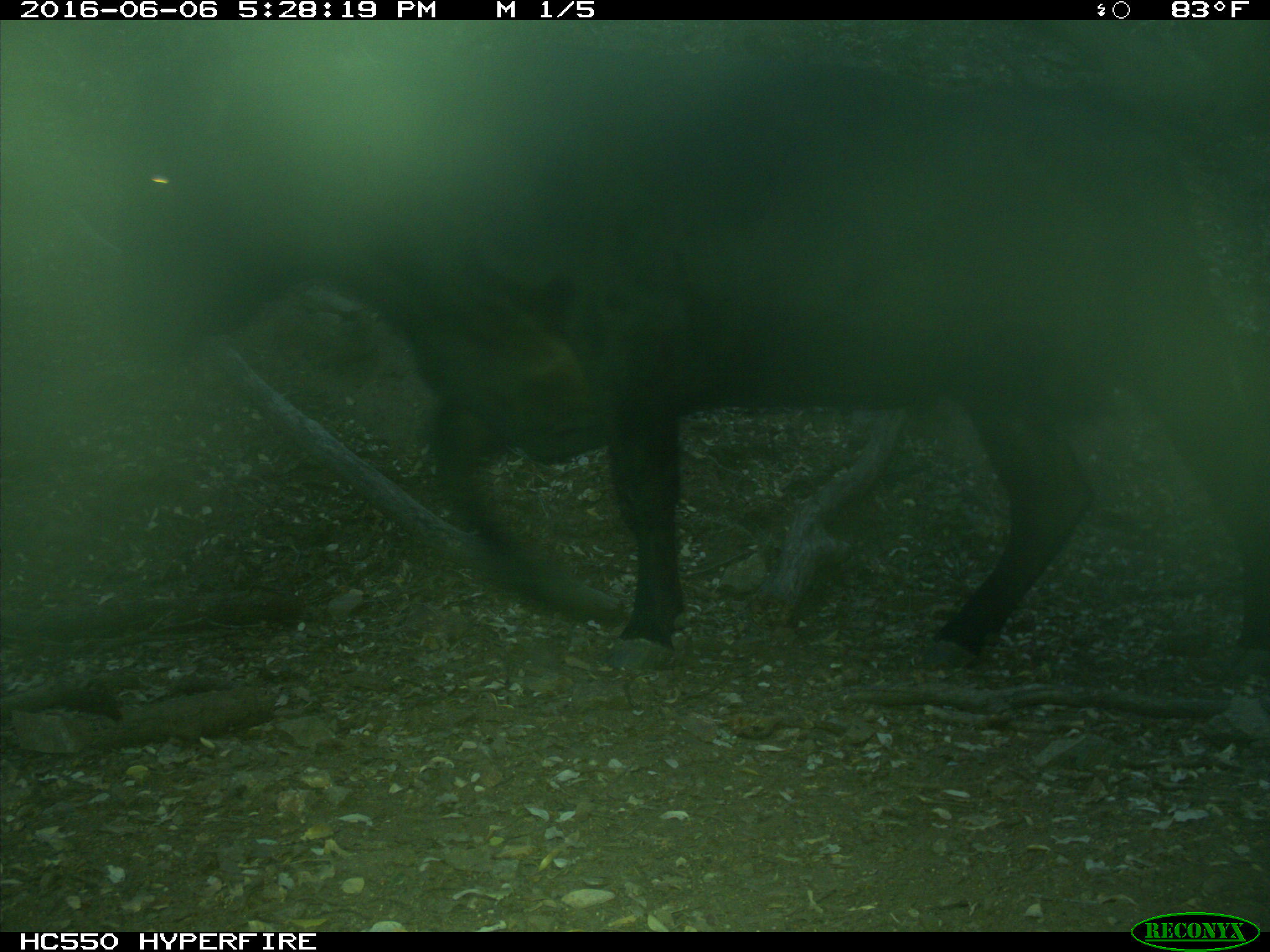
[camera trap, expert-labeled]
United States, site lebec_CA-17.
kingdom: Animalia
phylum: Chordata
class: Mammalia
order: Artiodactyla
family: Bovidae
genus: Bos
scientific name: Bos taurus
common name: domestic cow